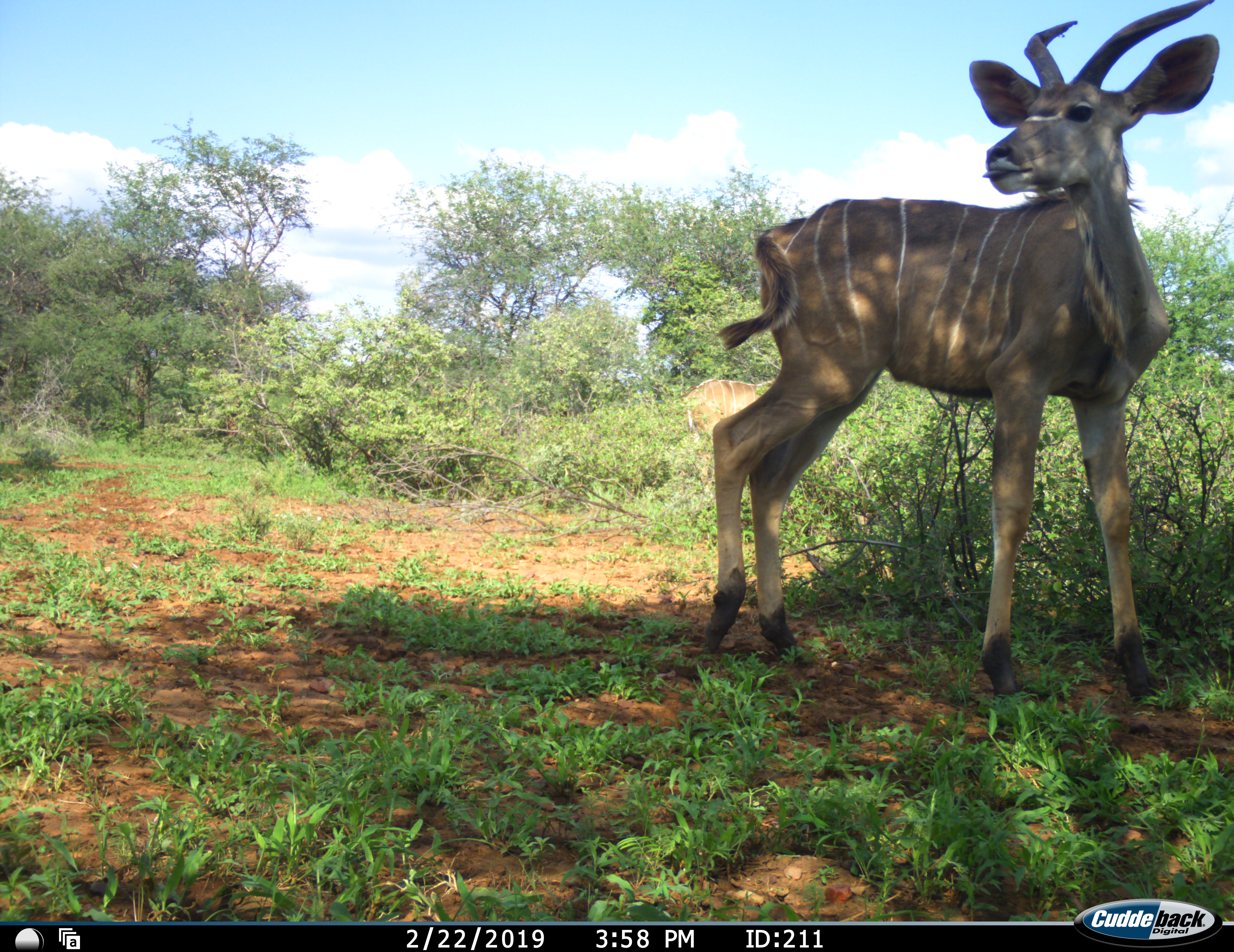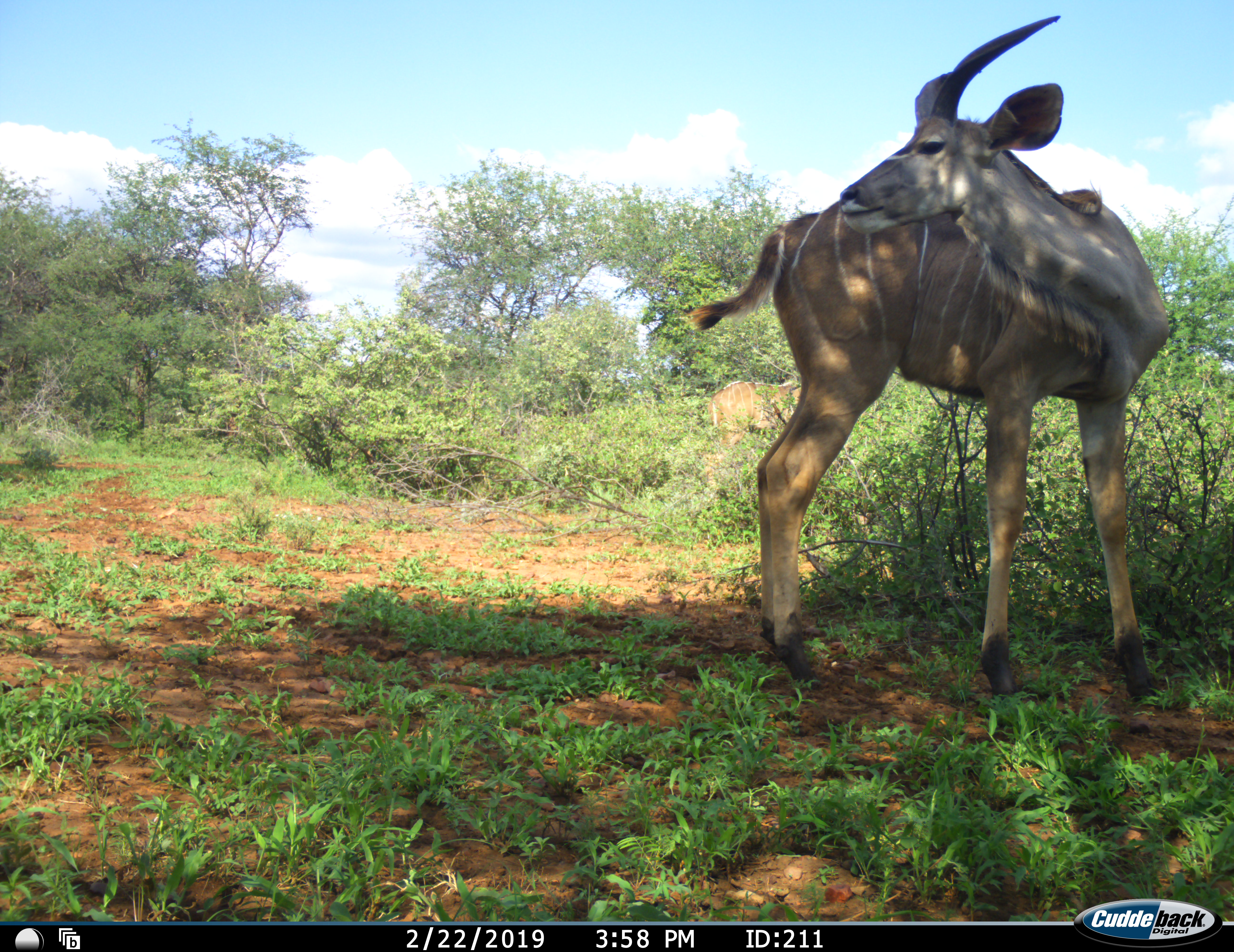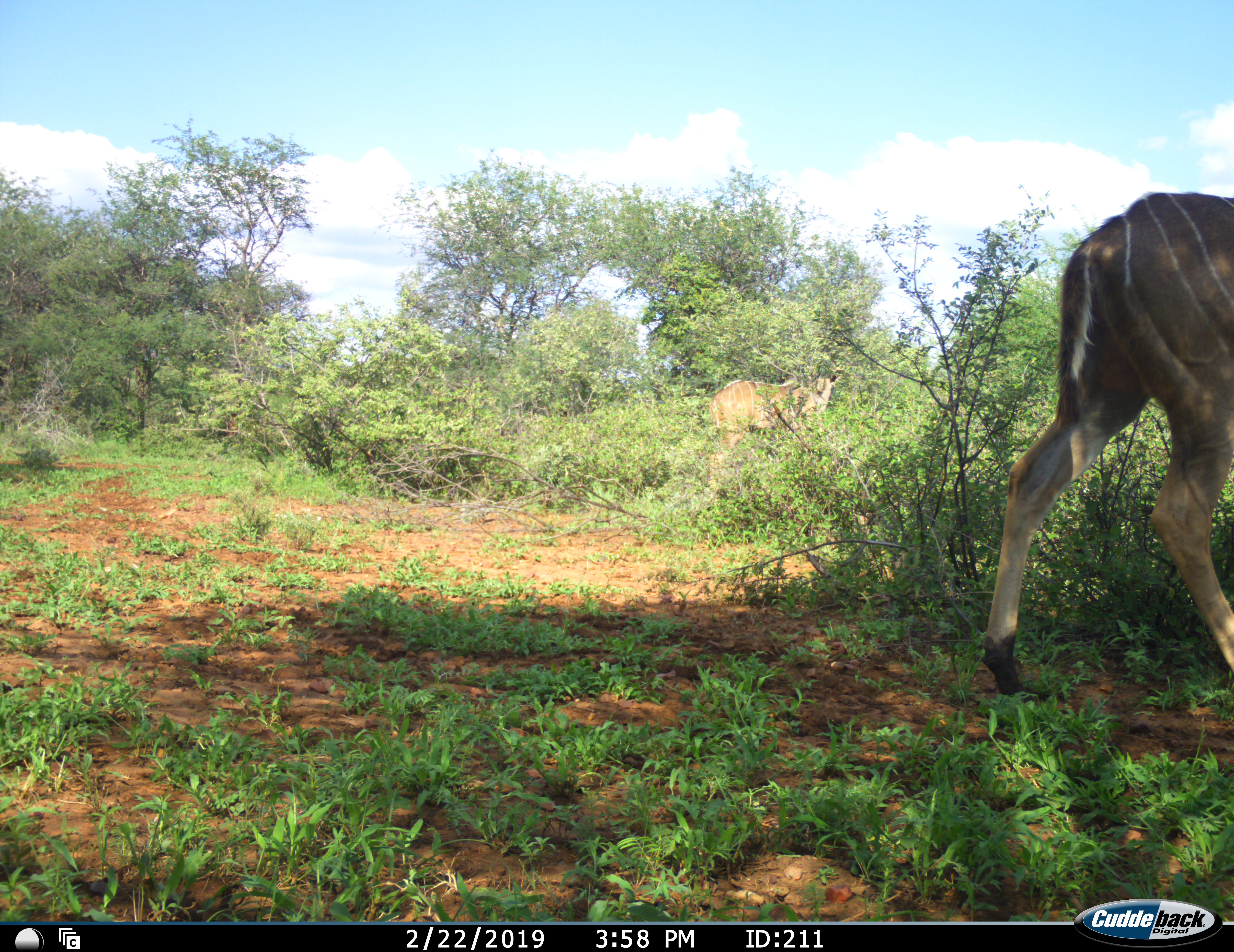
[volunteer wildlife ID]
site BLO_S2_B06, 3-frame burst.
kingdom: Animalia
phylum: Chordata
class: Mammalia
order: Artiodactyla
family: Bovidae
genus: Tragelaphus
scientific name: Tragelaphus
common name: kudu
Kudu (Tragelaphus), count 1. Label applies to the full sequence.